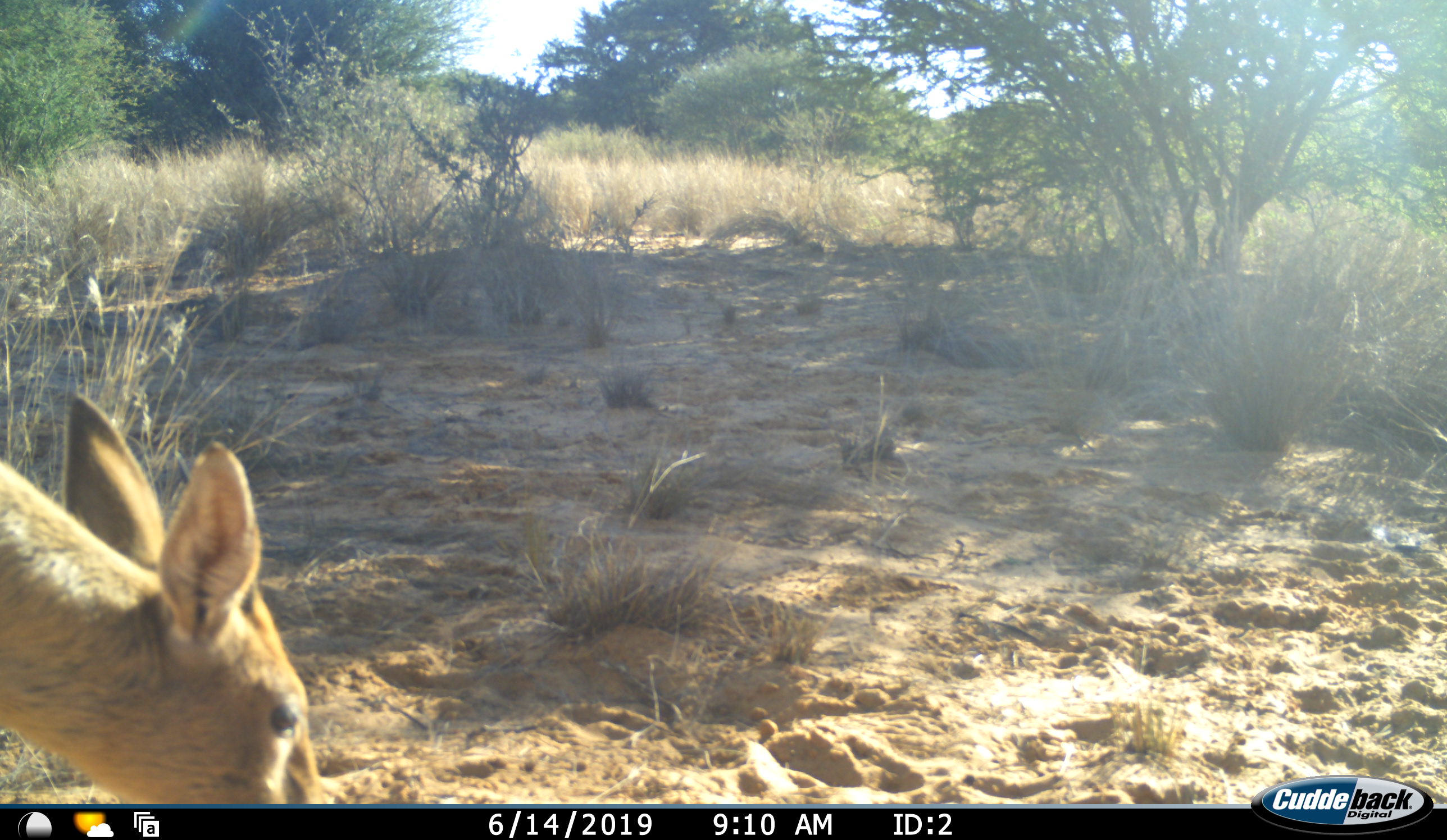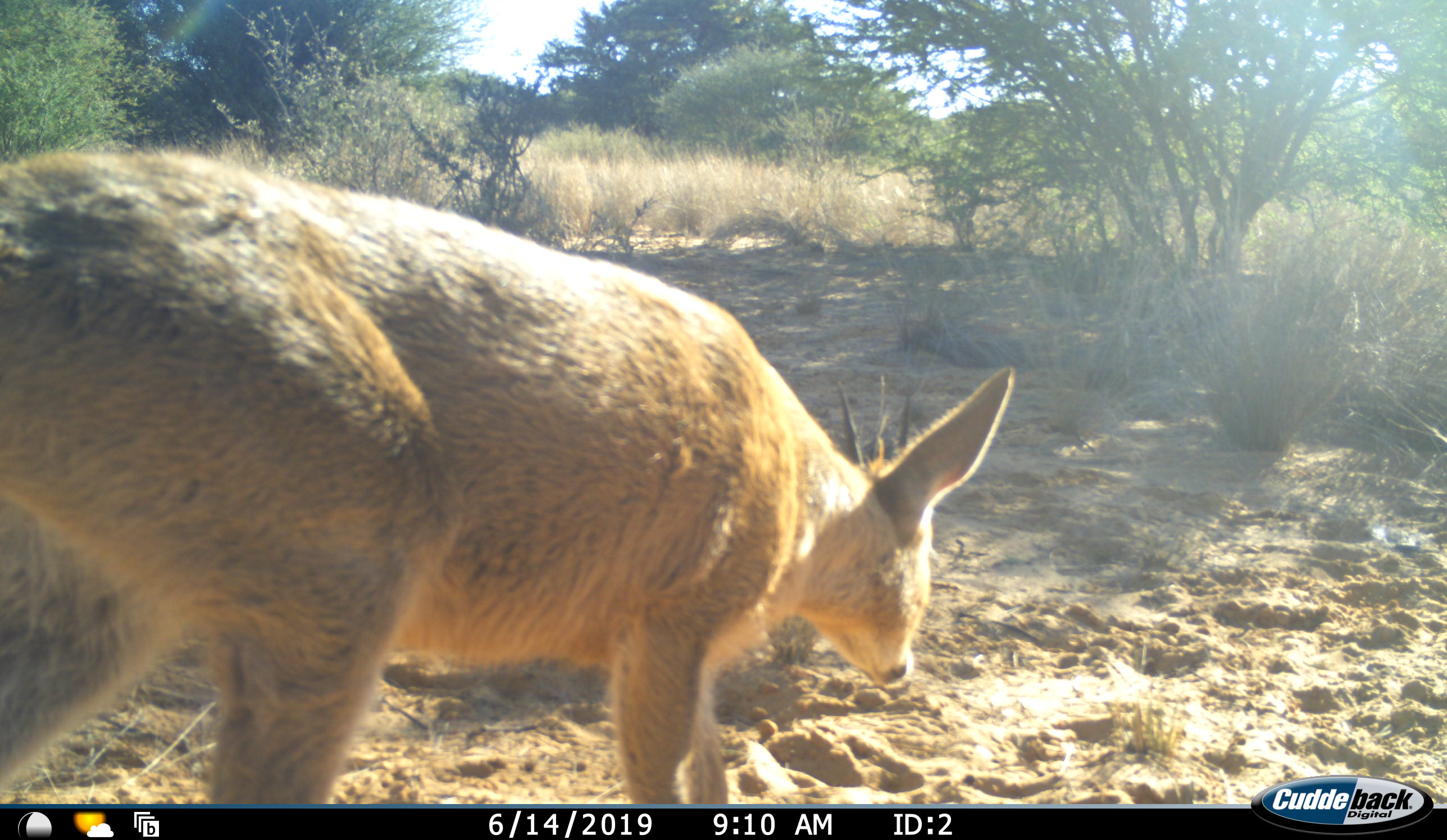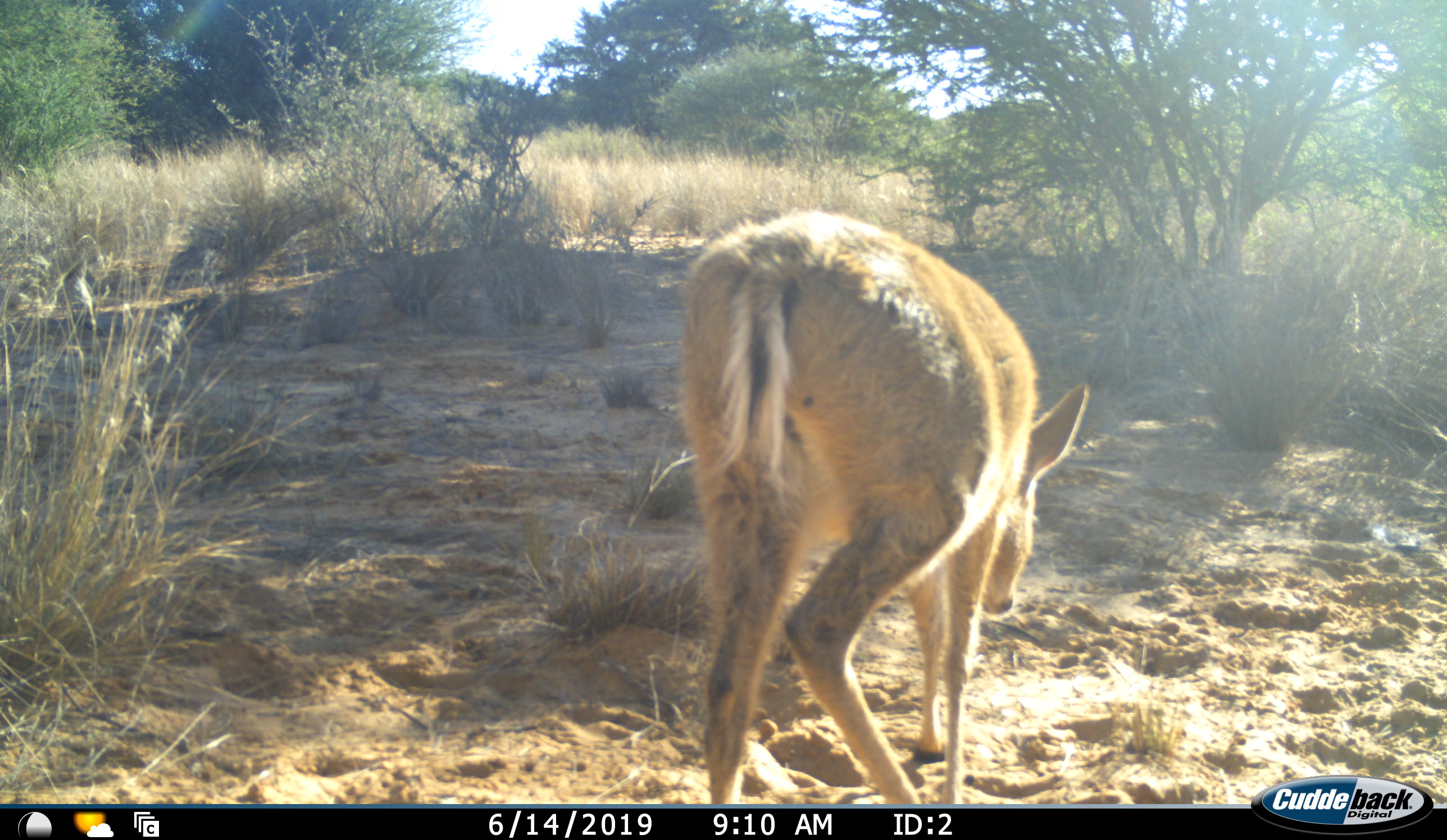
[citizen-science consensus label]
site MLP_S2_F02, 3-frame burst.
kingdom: Animalia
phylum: Chordata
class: Mammalia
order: Artiodactyla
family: Bovidae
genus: Sylvicapra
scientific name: Sylvicapra grimmia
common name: common duiker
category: duikercommongrey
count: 1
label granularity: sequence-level